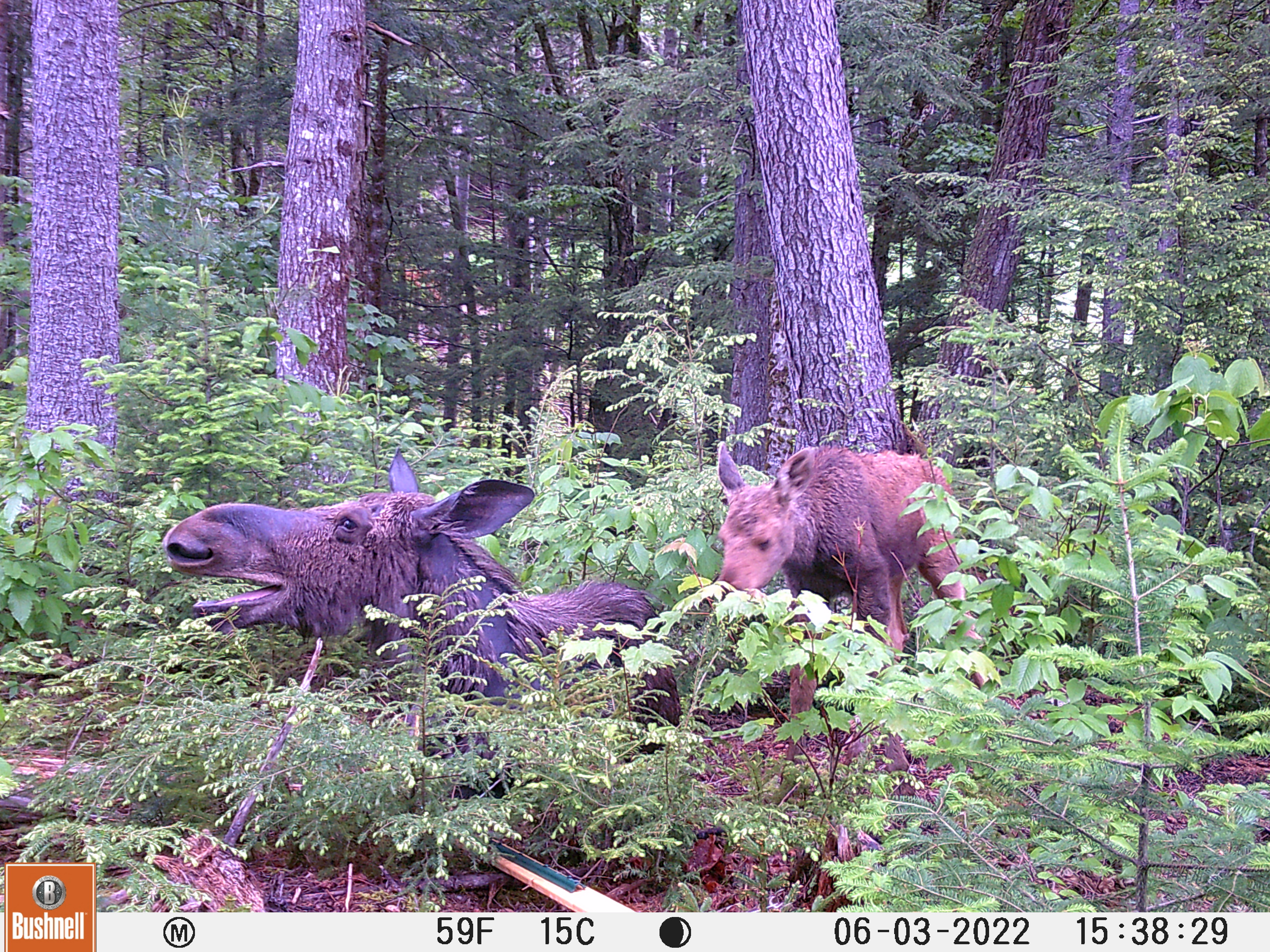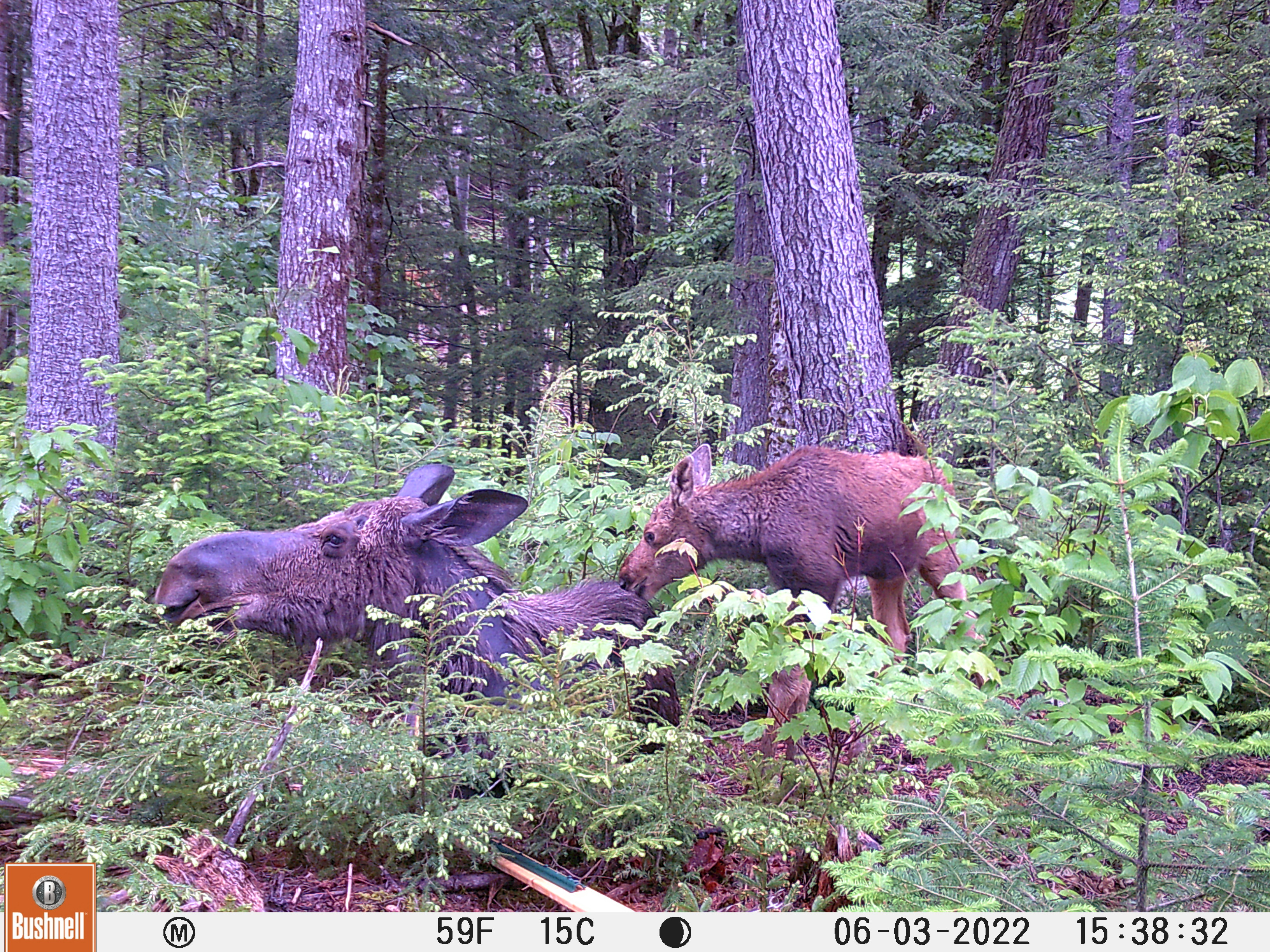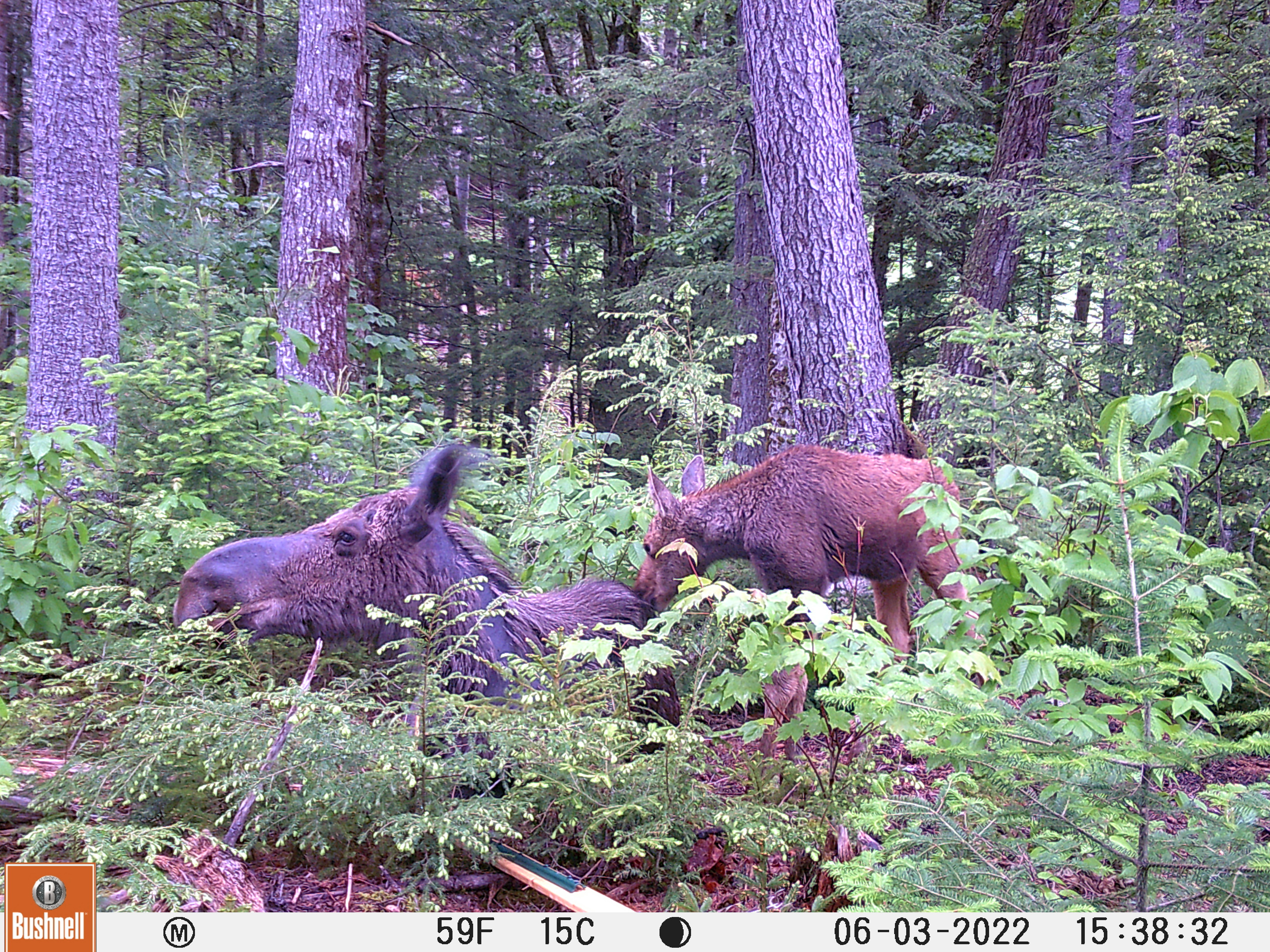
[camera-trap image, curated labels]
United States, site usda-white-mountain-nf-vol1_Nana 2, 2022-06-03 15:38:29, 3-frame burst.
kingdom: Animalia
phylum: Chordata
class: Mammalia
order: Artiodactyla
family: Cervidae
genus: Alces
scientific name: Alces alces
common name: moose